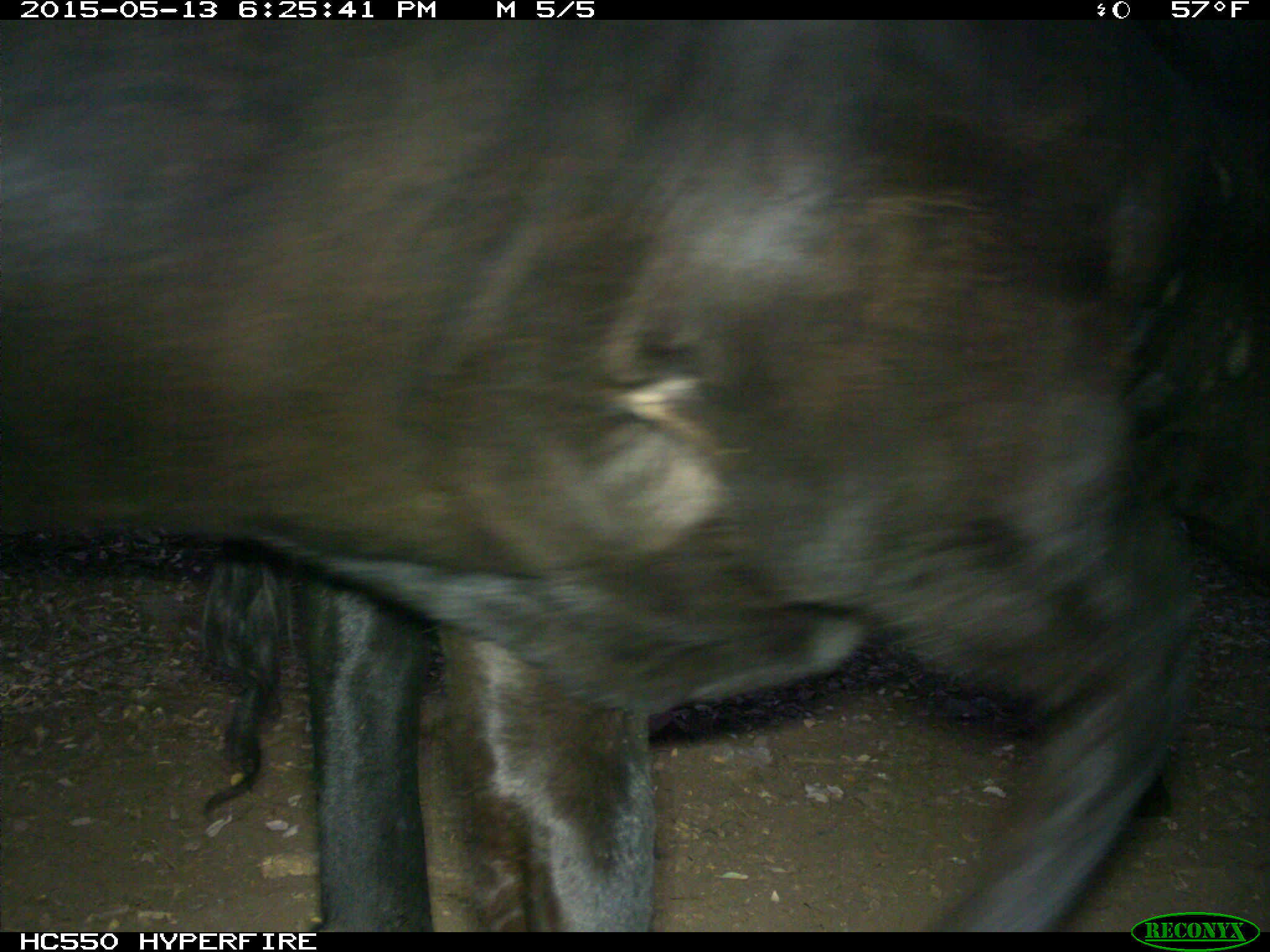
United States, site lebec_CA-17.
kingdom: Animalia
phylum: Chordata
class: Mammalia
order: Artiodactyla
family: Bovidae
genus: Bos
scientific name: Bos taurus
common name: domestic cow